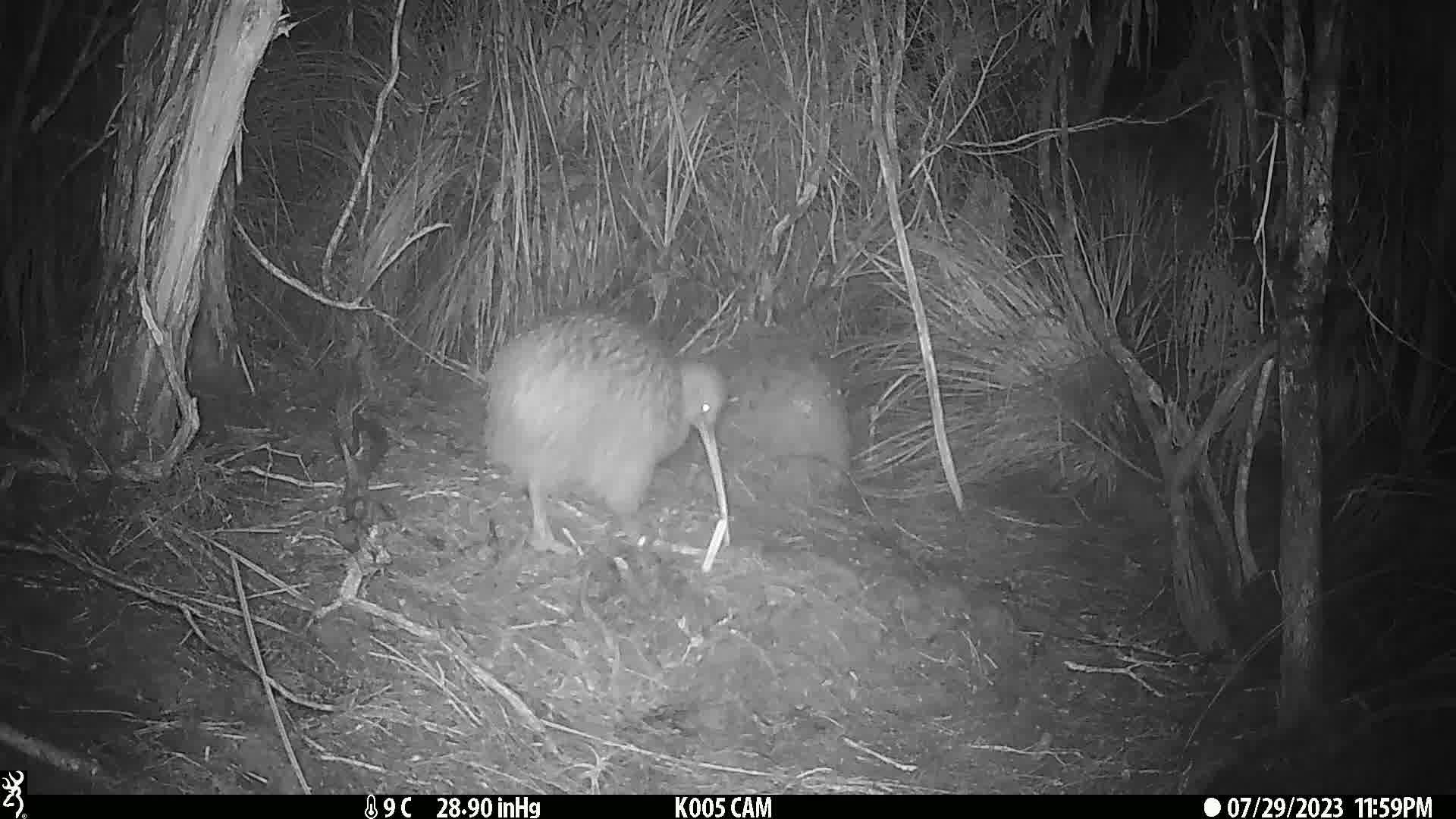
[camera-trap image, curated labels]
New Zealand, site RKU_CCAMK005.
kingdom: Animalia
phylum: Chordata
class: Aves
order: Apterygiformes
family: Apterygidae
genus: Apteryx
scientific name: Apteryx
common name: kiwi